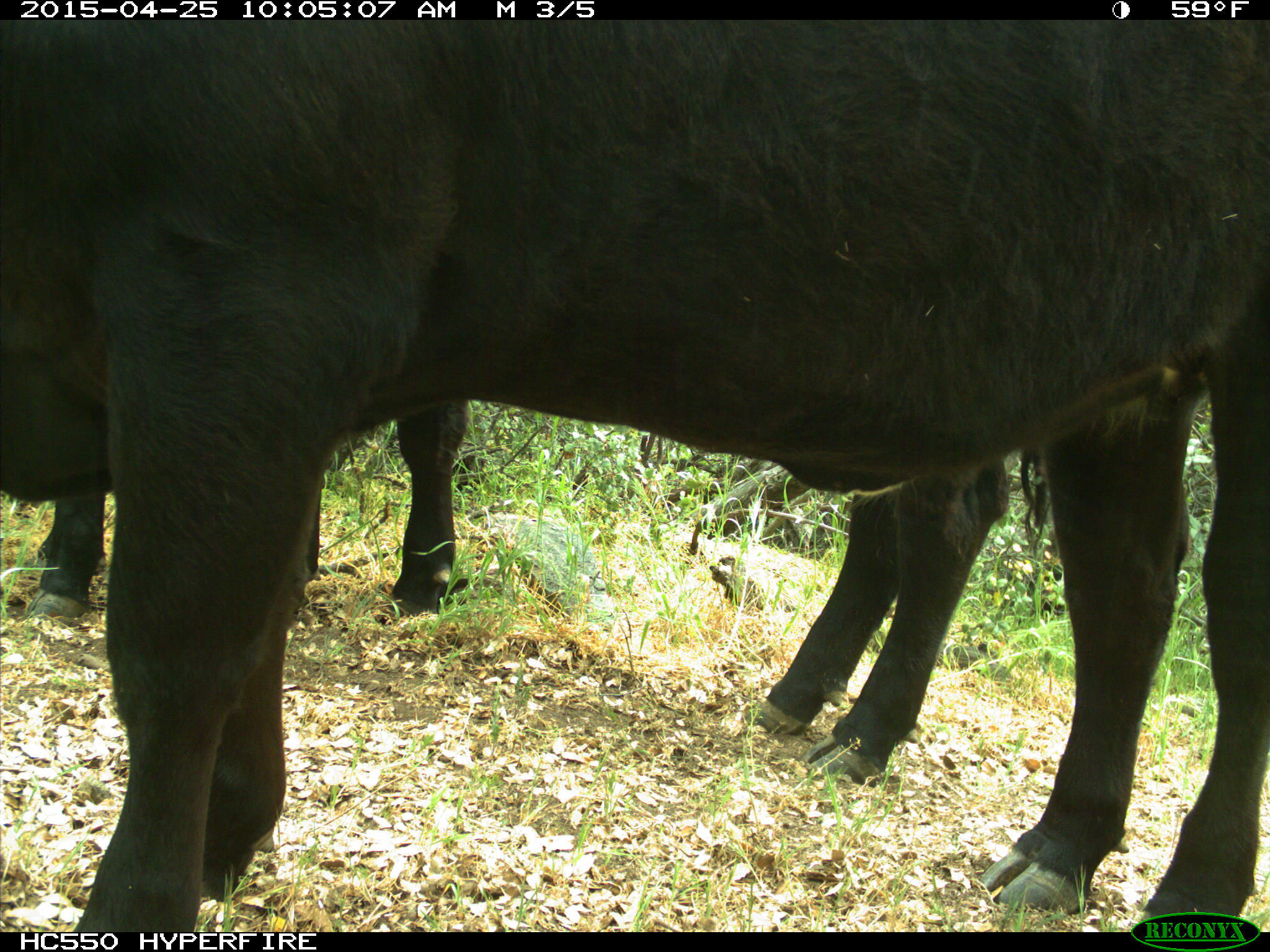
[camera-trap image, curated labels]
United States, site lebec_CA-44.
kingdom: Animalia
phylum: Chordata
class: Mammalia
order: Artiodactyla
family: Suidae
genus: Sus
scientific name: Sus scrofa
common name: wild boar